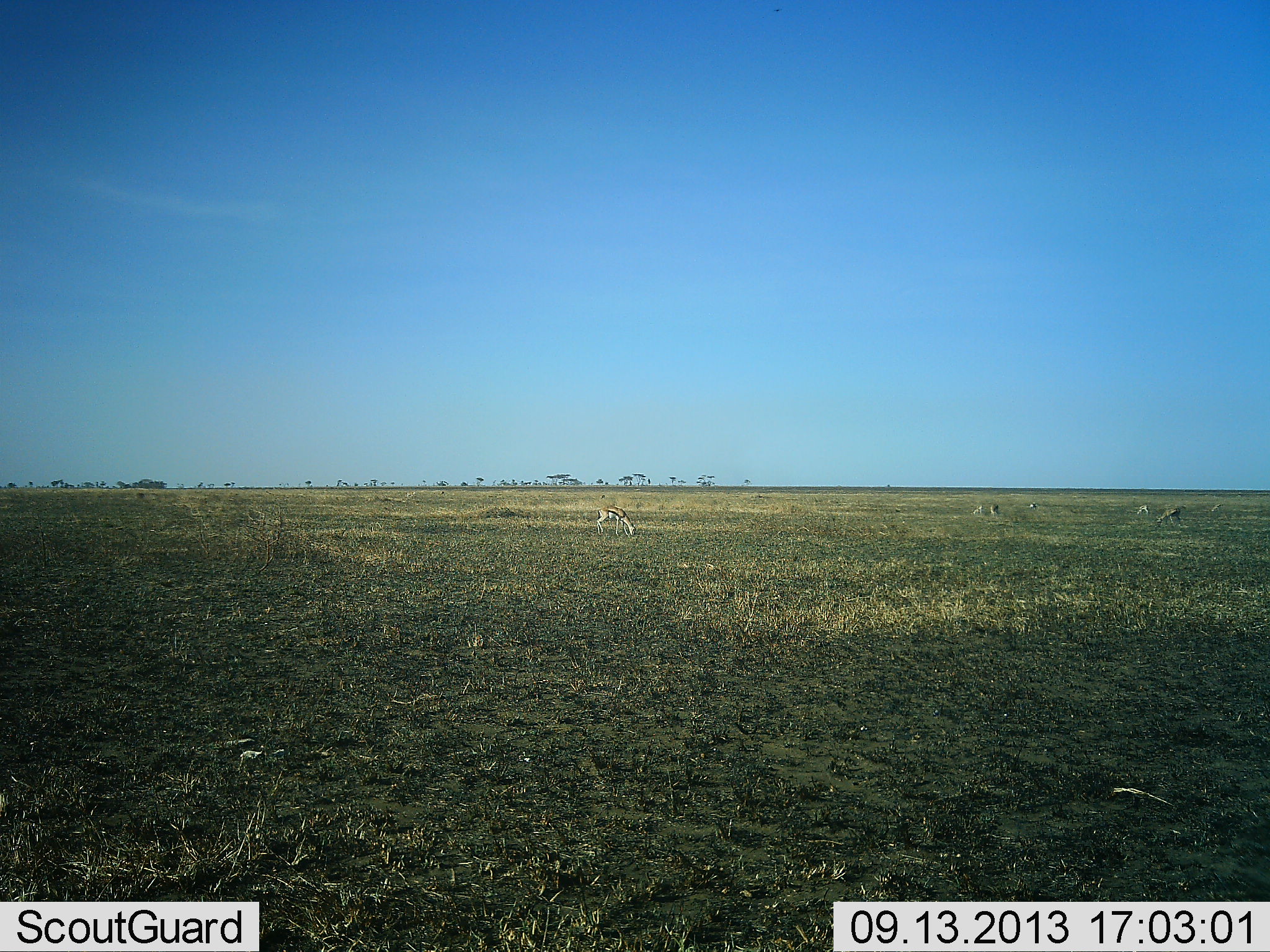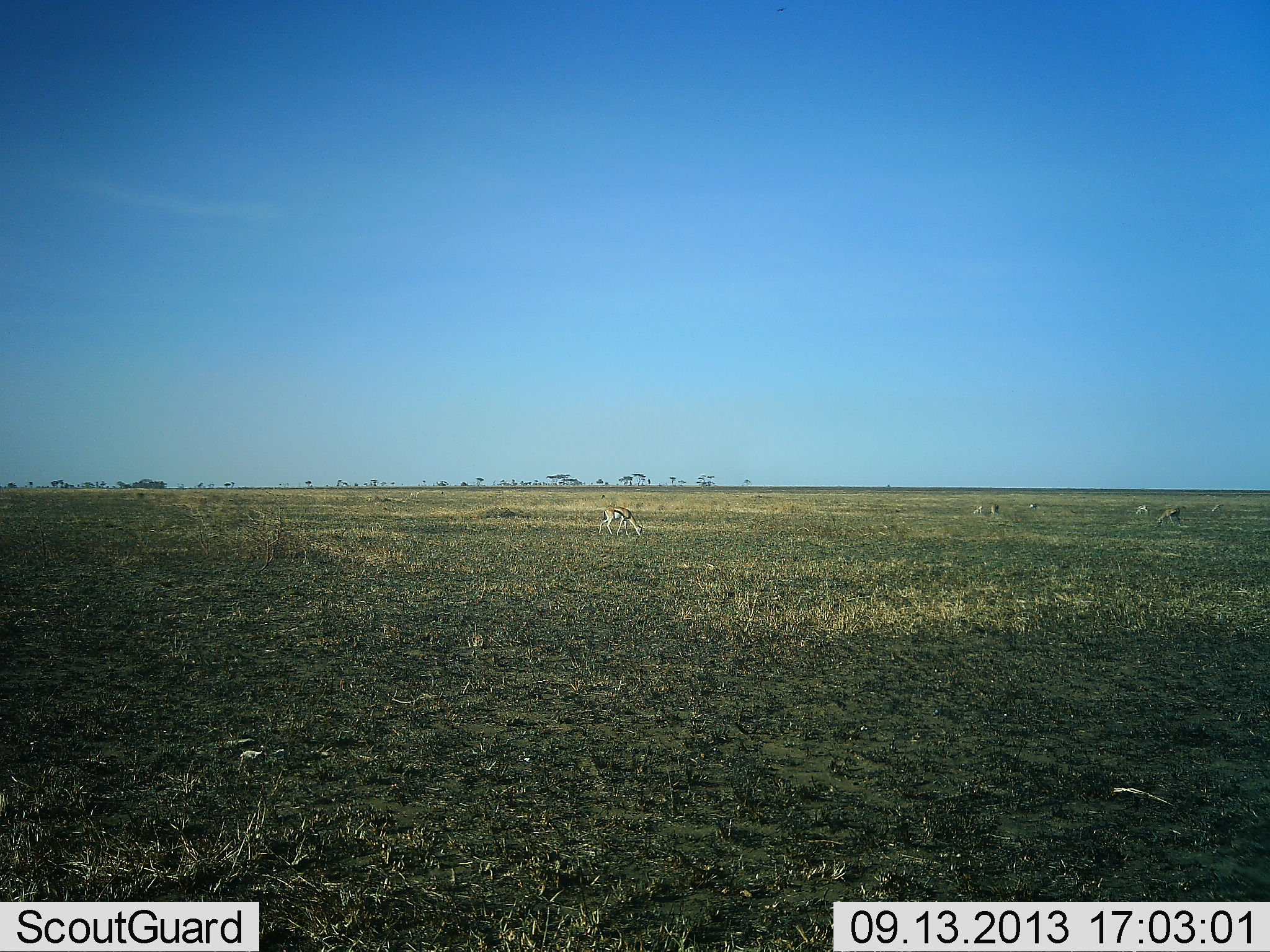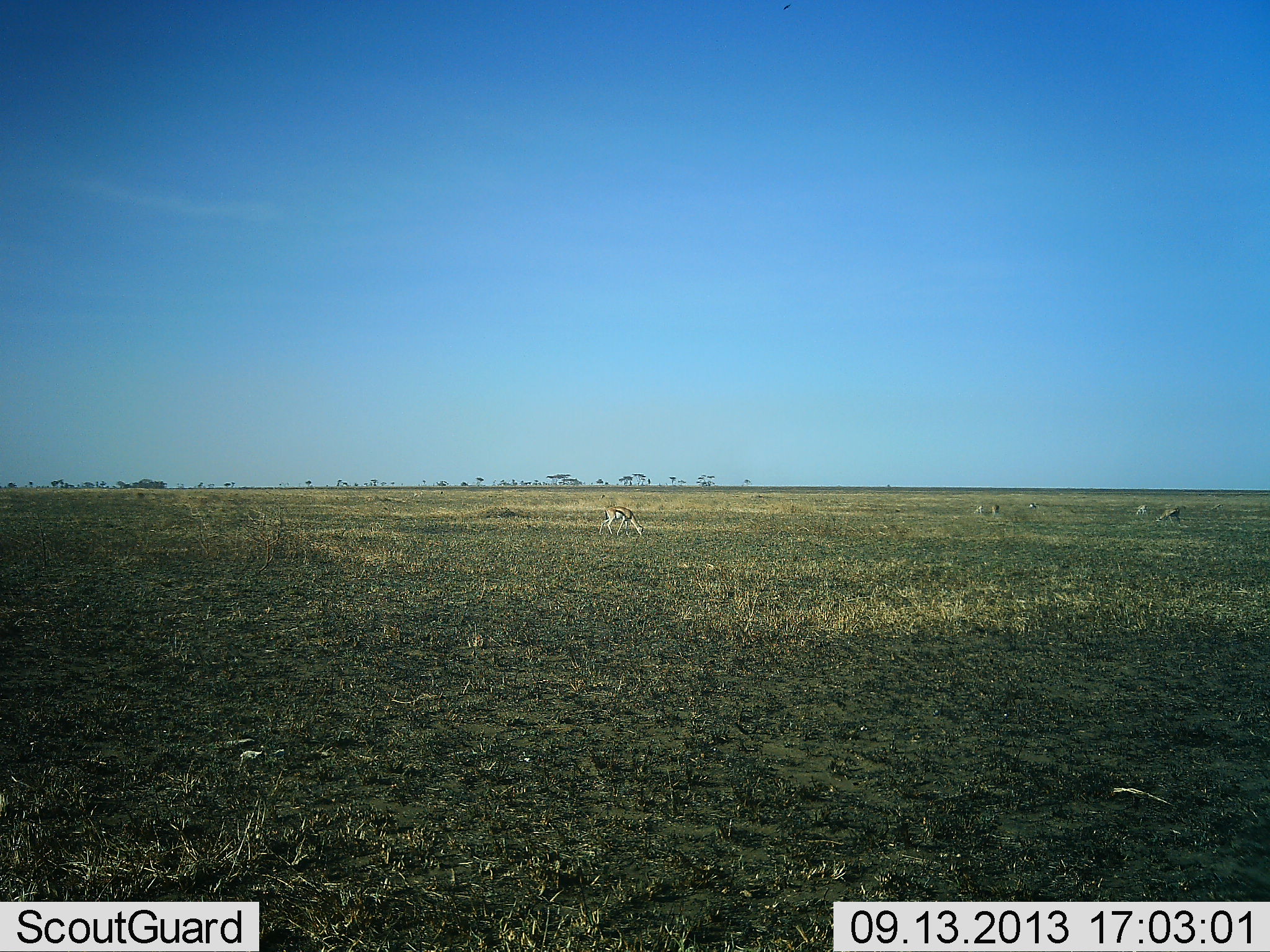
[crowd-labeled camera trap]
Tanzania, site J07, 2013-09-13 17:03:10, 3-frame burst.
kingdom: Animalia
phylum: Chordata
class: Mammalia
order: Artiodactyla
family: Bovidae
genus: Eudorcas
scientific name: Eudorcas thomsonii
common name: thomson's gazelle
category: gazellethomsons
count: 4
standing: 32%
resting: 0%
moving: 16%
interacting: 0%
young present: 0%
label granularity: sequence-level